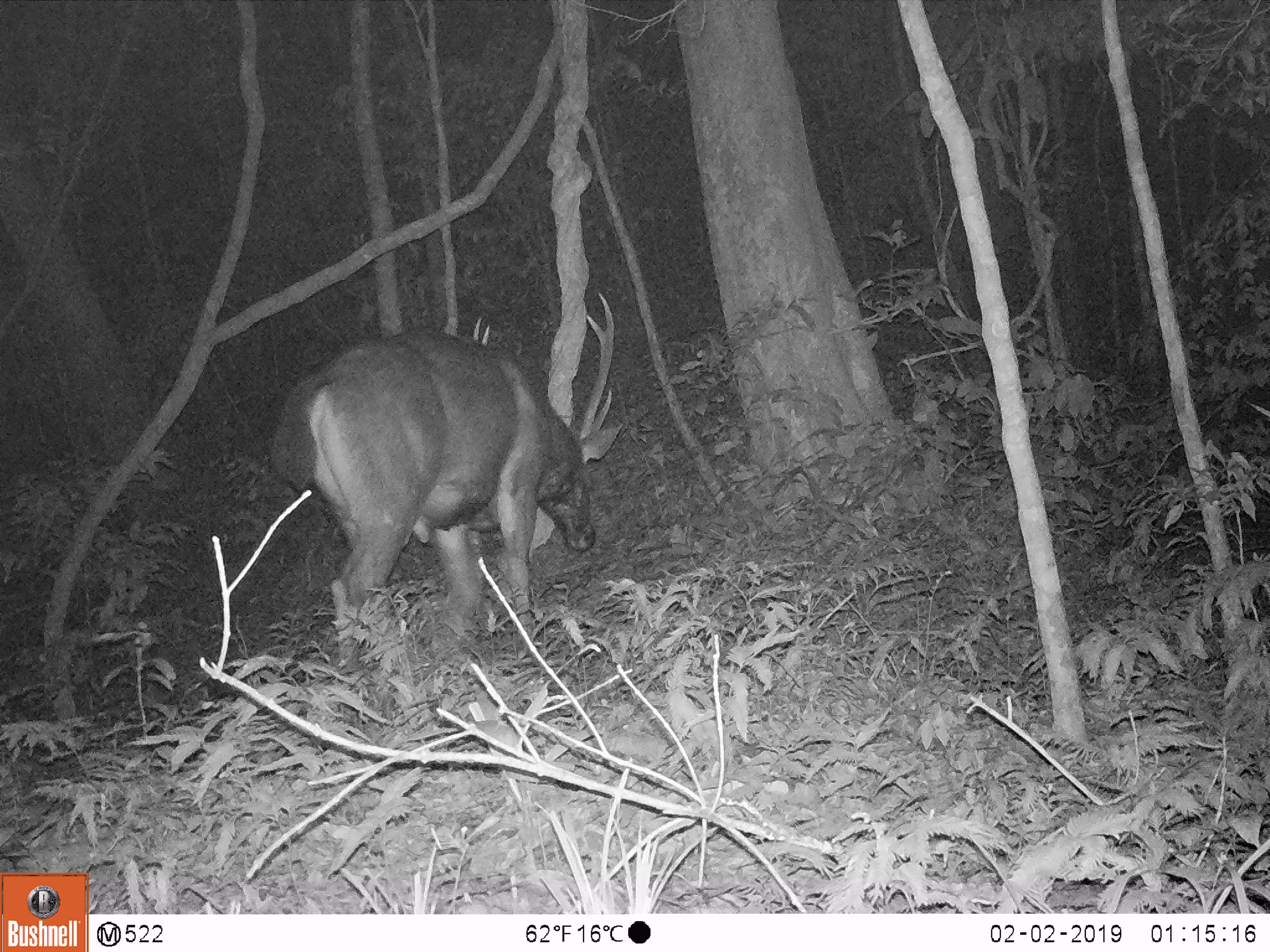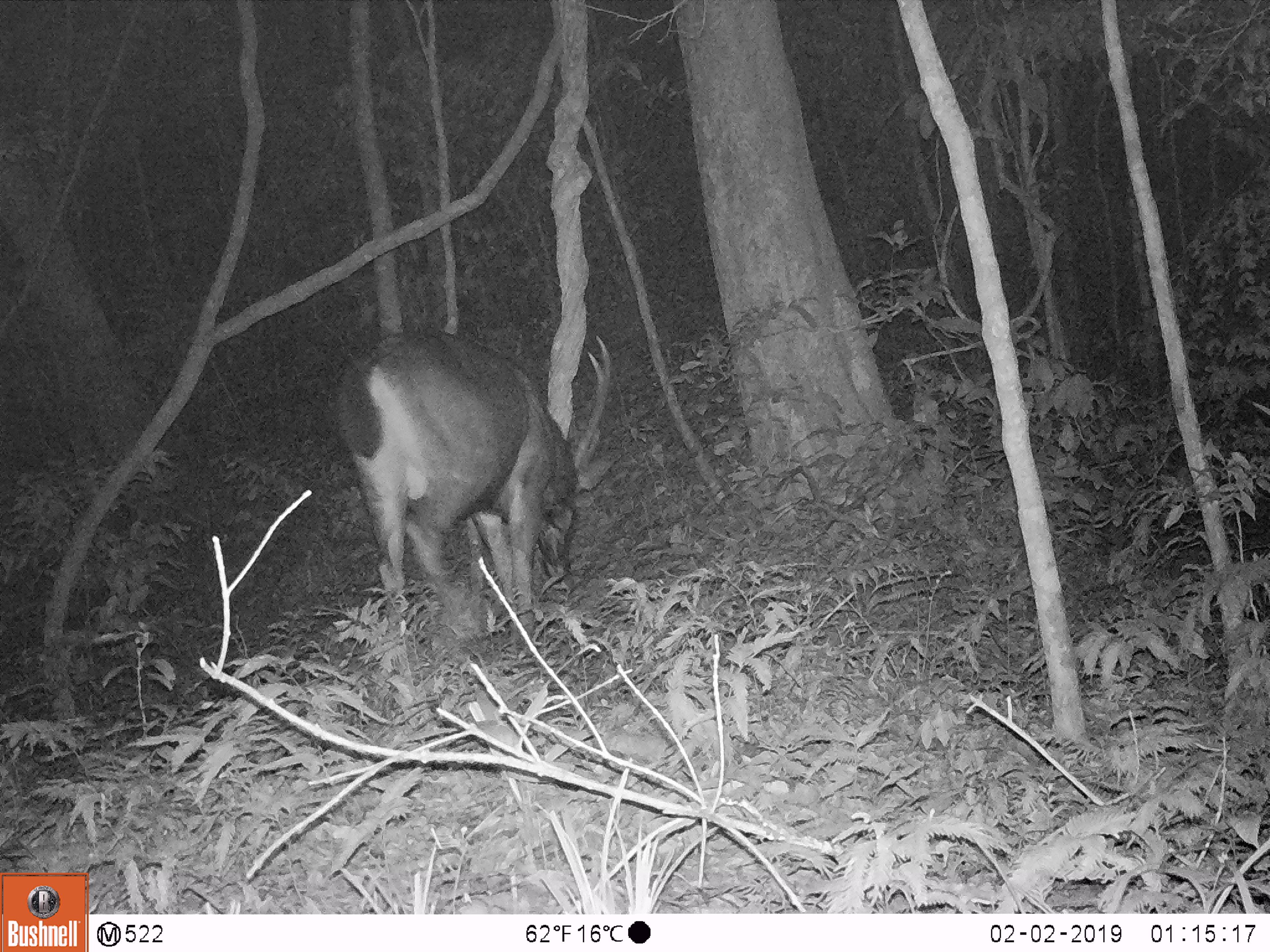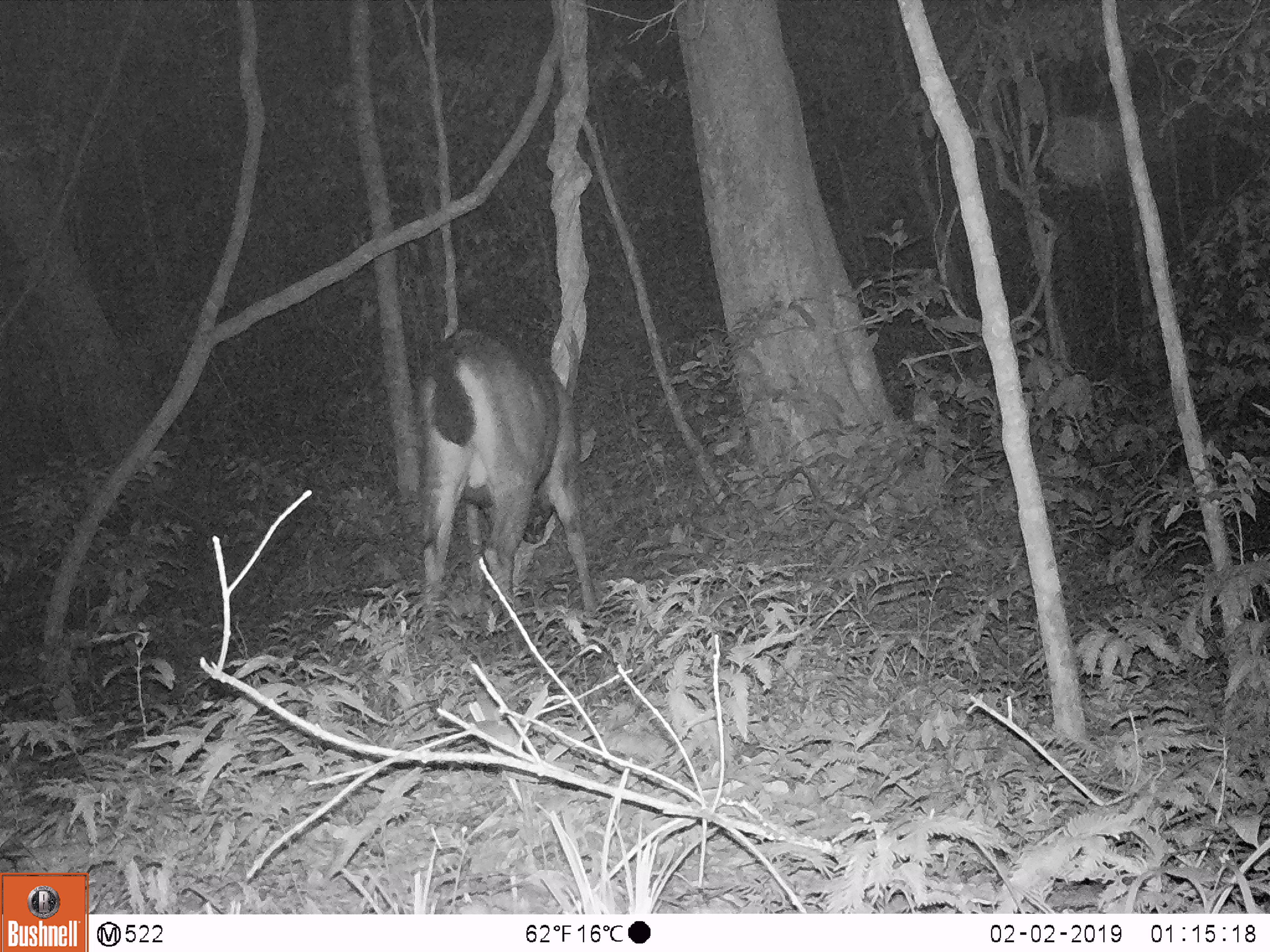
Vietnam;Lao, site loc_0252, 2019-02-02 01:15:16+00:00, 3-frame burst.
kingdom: Animalia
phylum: Chordata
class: Mammalia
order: Artiodactyla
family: Cervidae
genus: Rusa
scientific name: Rusa unicolor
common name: sambar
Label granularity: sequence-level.